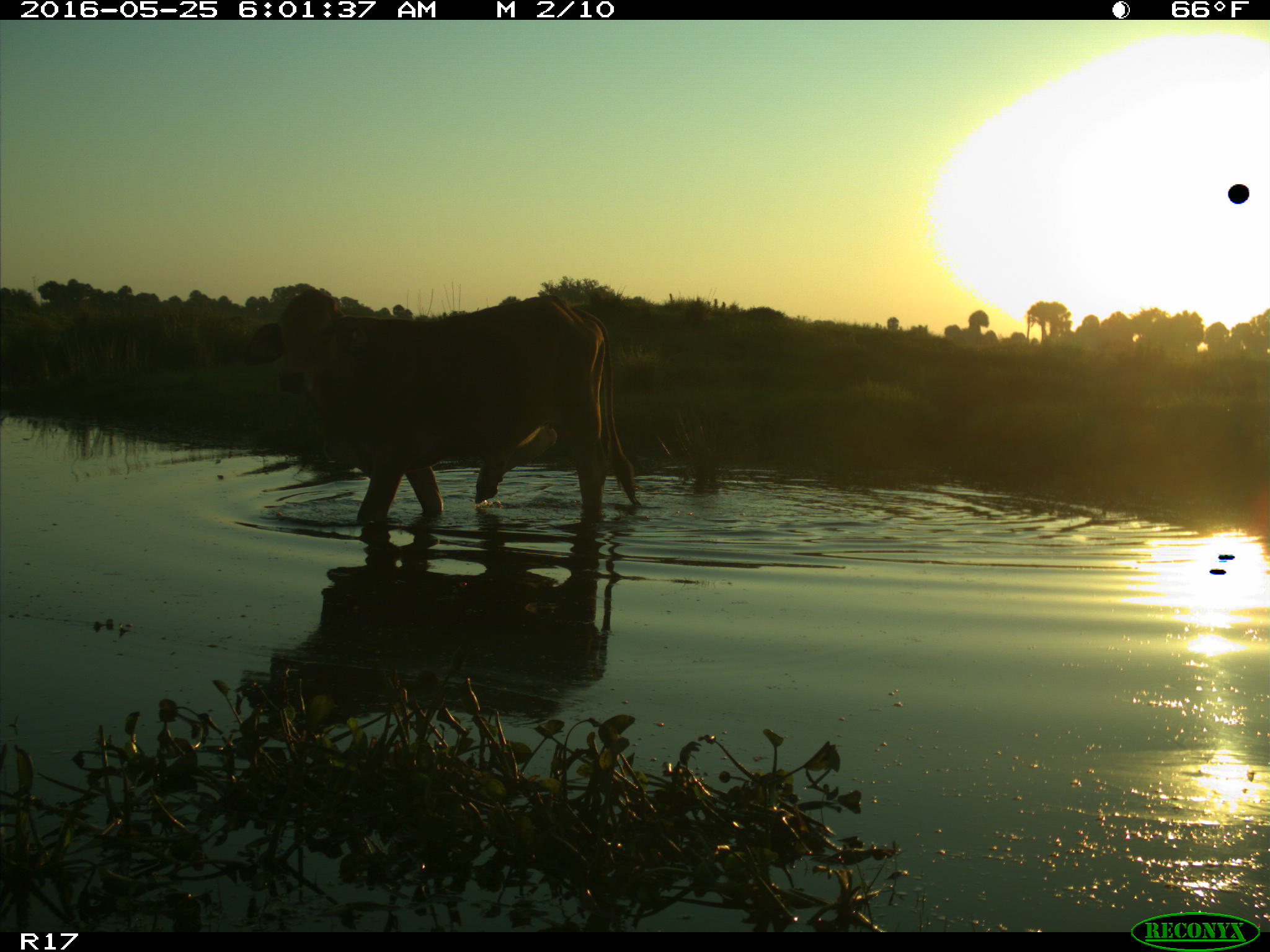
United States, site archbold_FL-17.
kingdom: Animalia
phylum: Chordata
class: Mammalia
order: Artiodactyla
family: Bovidae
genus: Bos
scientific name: Bos taurus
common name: domestic cow